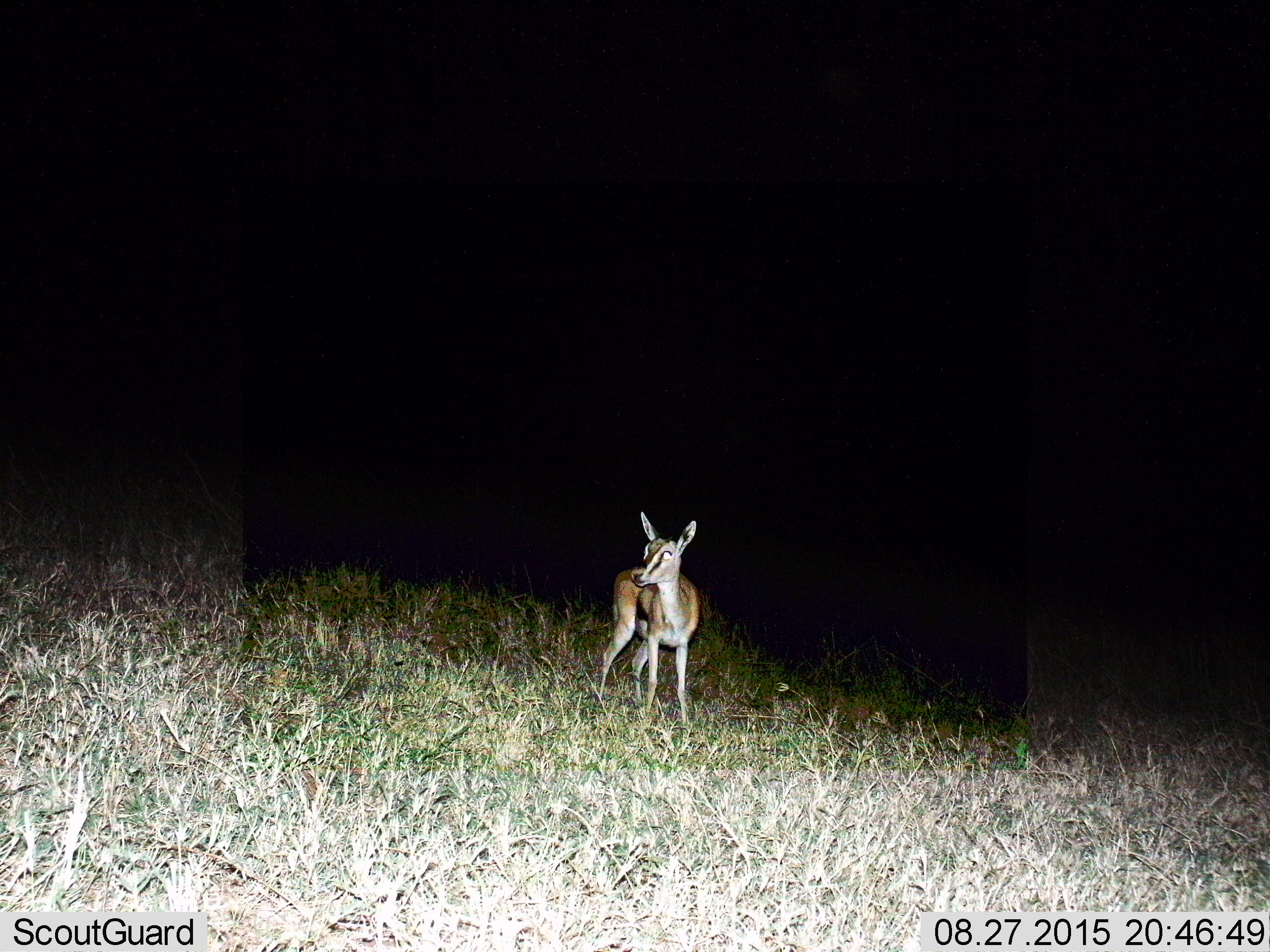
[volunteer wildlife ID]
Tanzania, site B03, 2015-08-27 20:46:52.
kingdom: Animalia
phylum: Chordata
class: Mammalia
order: Artiodactyla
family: Bovidae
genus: Eudorcas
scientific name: Eudorcas thomsonii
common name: thomson's gazelle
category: gazellethomsons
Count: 1.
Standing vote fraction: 100%.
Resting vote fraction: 0%.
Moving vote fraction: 0%.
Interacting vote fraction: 0%.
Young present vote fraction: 0%.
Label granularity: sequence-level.